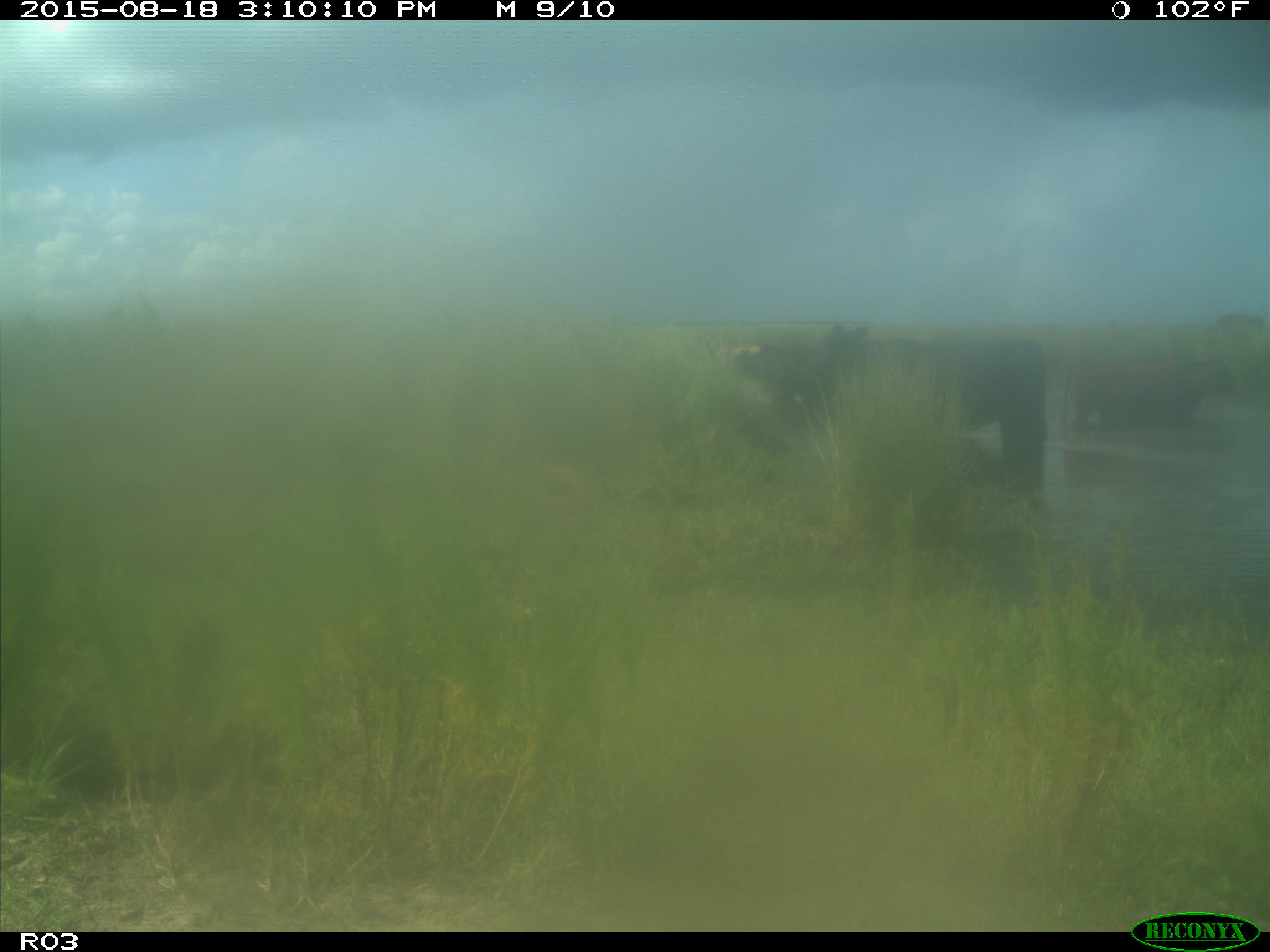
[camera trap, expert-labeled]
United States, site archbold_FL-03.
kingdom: Animalia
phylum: Chordata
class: Mammalia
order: Artiodactyla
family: Bovidae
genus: Bos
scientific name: Bos taurus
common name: domestic cow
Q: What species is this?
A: Bos taurus (domestic cow).